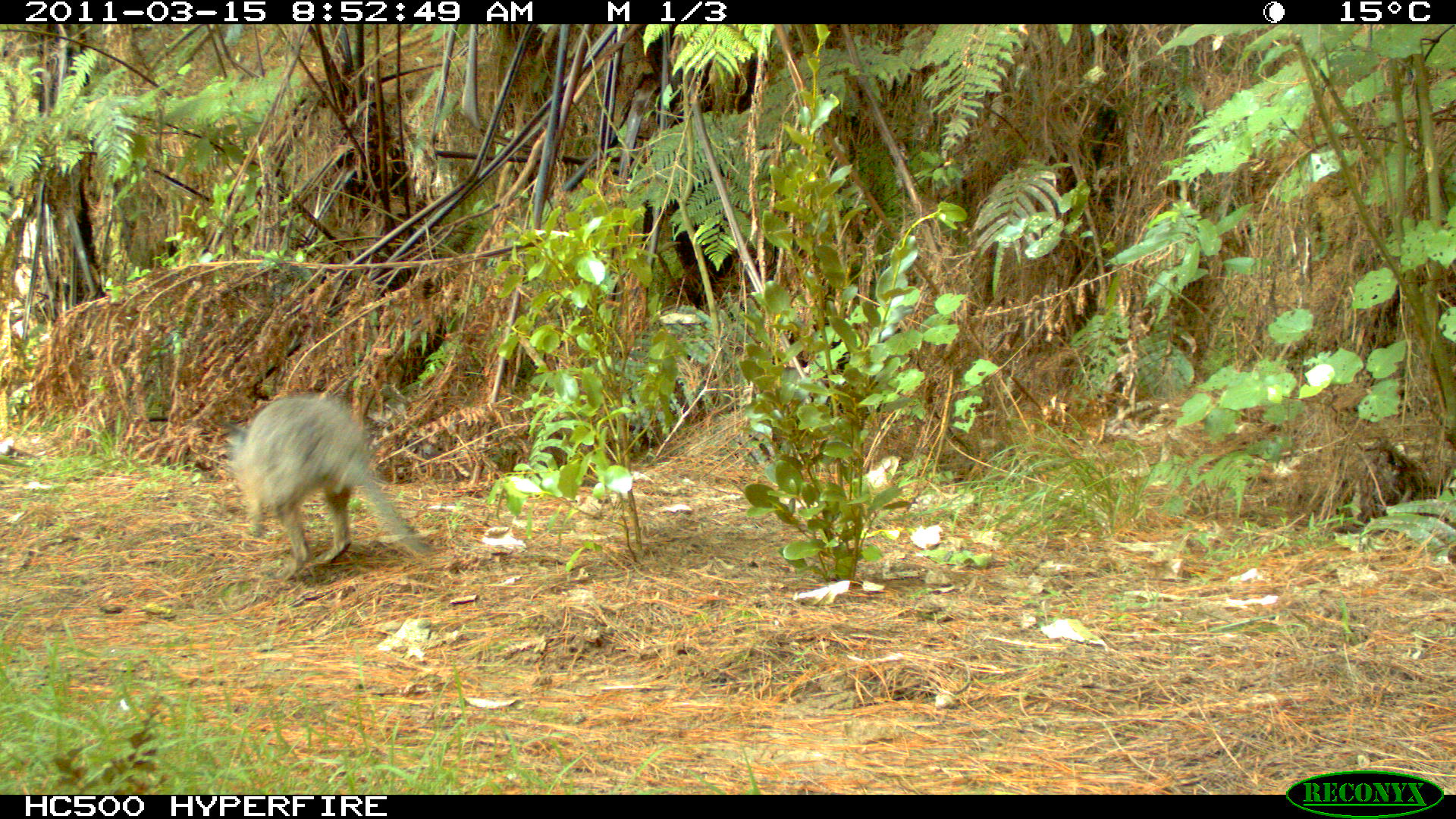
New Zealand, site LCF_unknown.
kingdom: Animalia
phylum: Chordata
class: Mammalia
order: Diprotodontia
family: Macropodidae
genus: Notamacropus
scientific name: Notamacropus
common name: wallaby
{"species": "wallaby (Notamacropus)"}